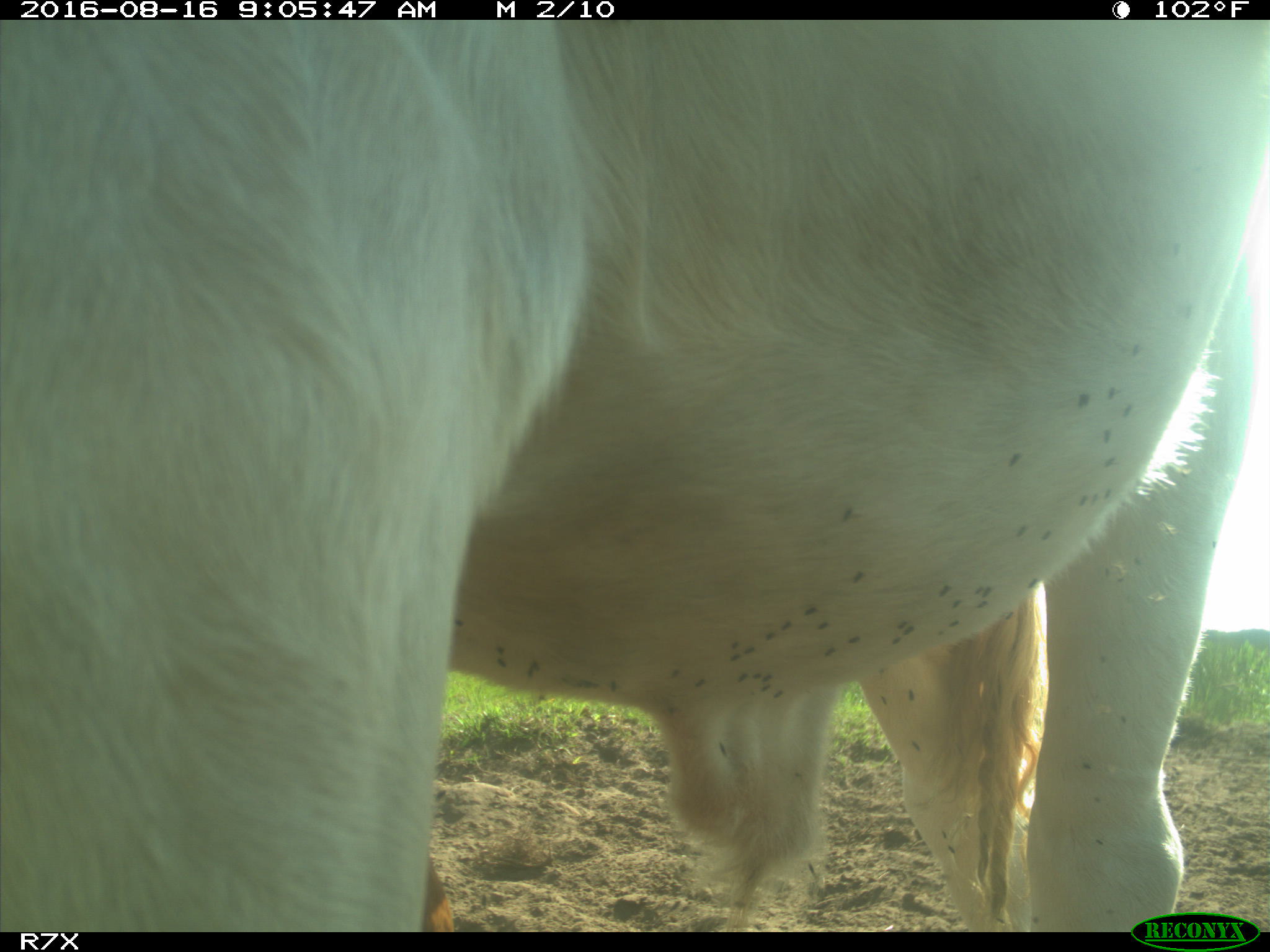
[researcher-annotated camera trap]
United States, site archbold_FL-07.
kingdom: Animalia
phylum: Chordata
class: Mammalia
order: Artiodactyla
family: Bovidae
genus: Bos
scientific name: Bos taurus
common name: domestic cow